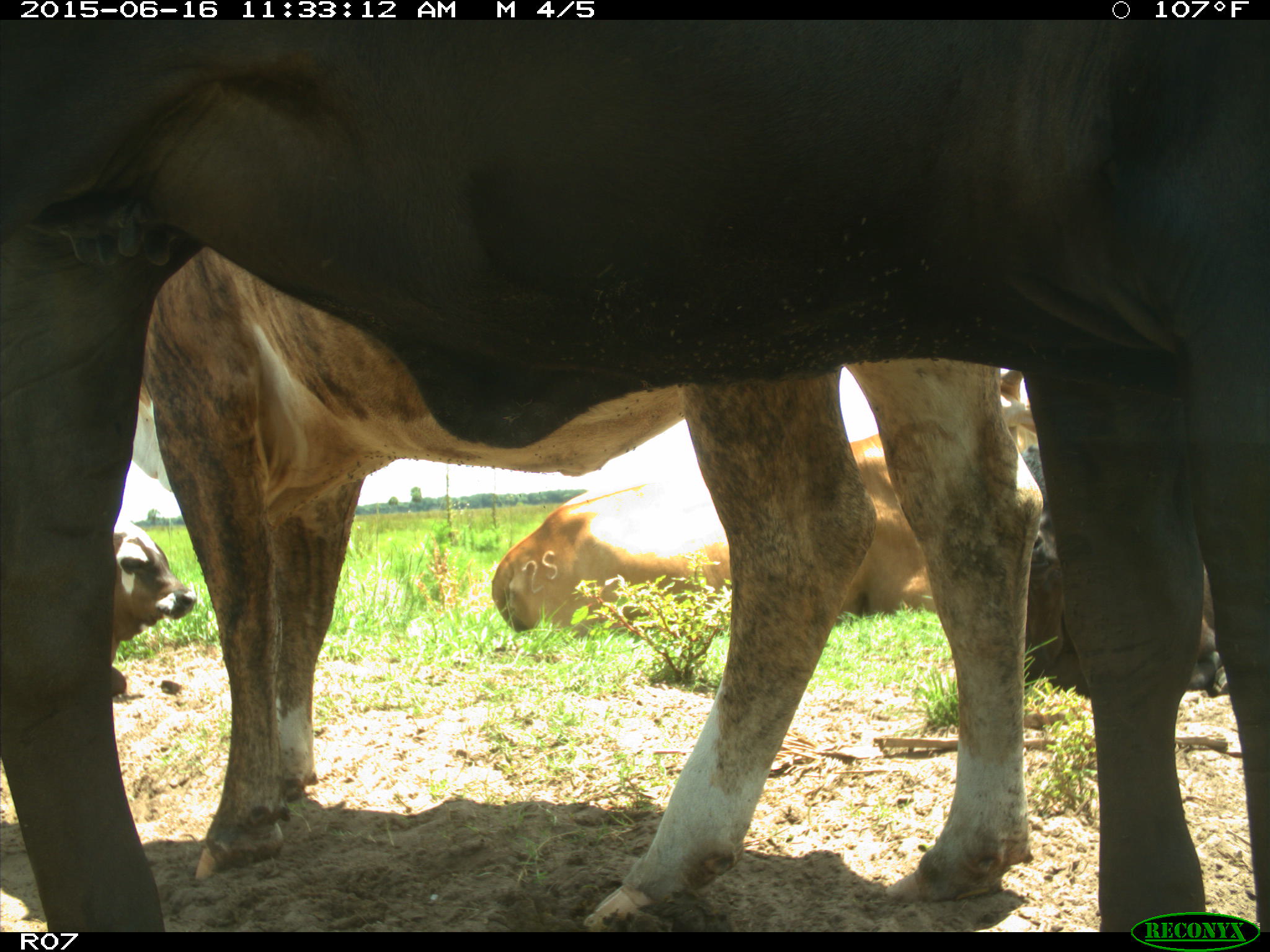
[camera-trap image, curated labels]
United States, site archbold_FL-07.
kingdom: Animalia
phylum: Chordata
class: Mammalia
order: Artiodactyla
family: Bovidae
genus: Bos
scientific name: Bos taurus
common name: domestic cow